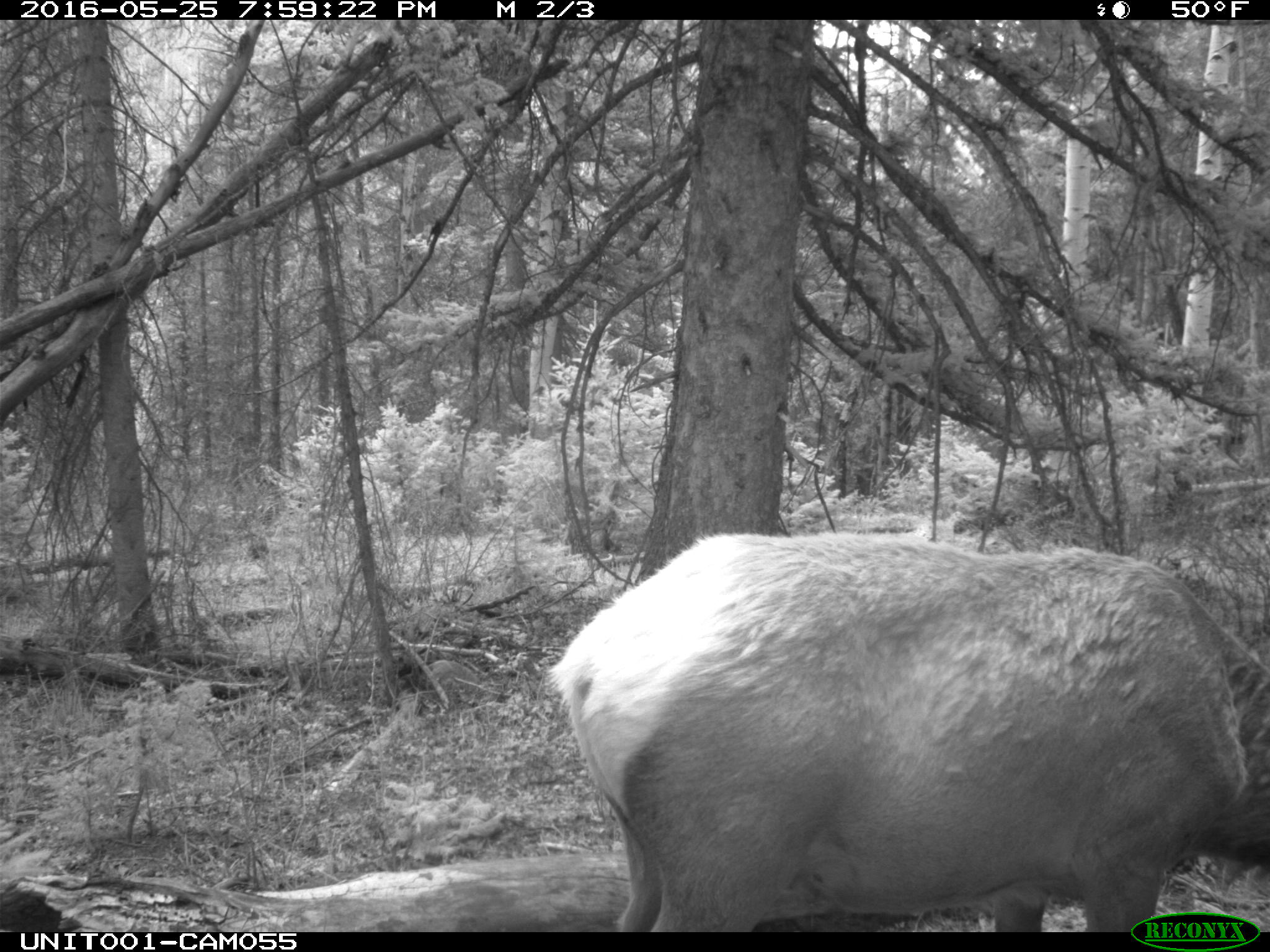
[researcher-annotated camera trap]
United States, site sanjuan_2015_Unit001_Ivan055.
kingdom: Animalia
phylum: Chordata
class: Mammalia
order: Artiodactyla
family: Cervidae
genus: Cervus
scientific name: Cervus elaphus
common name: red deer